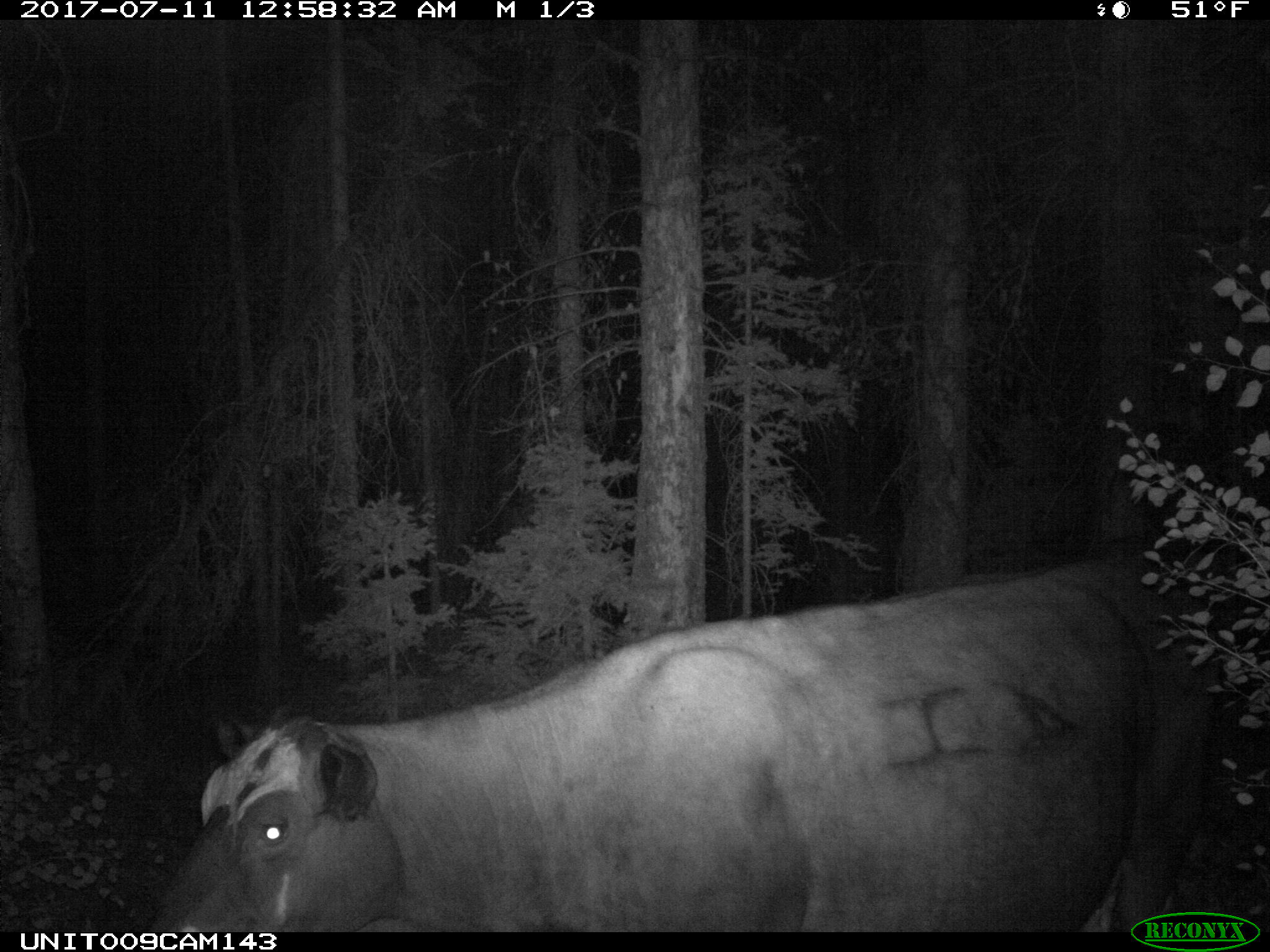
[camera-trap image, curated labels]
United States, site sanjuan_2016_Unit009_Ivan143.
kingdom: Animalia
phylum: Chordata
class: Mammalia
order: Artiodactyla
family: Bovidae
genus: Bos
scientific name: Bos taurus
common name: domestic cow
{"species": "Bos taurus (domestic cow)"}